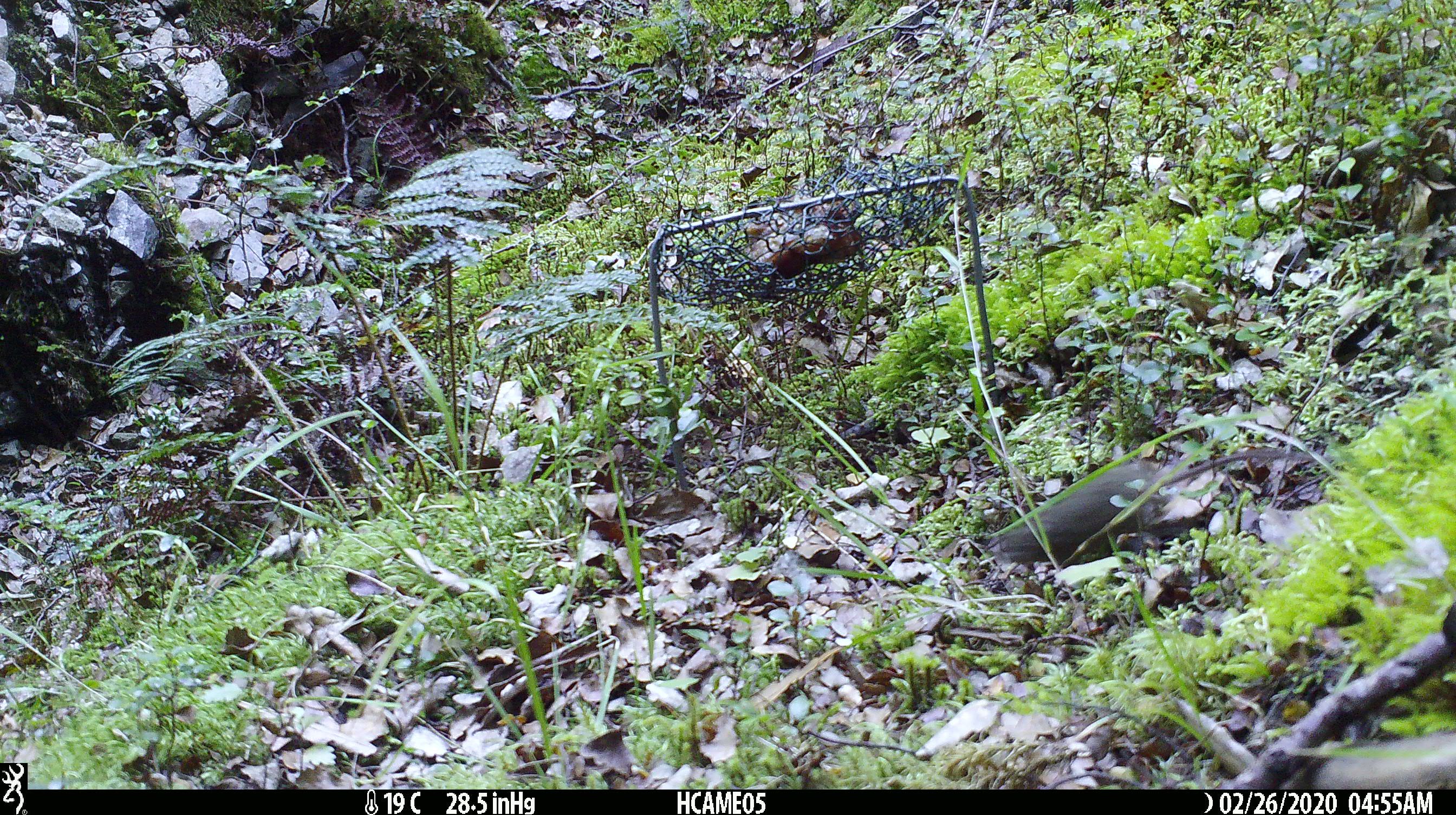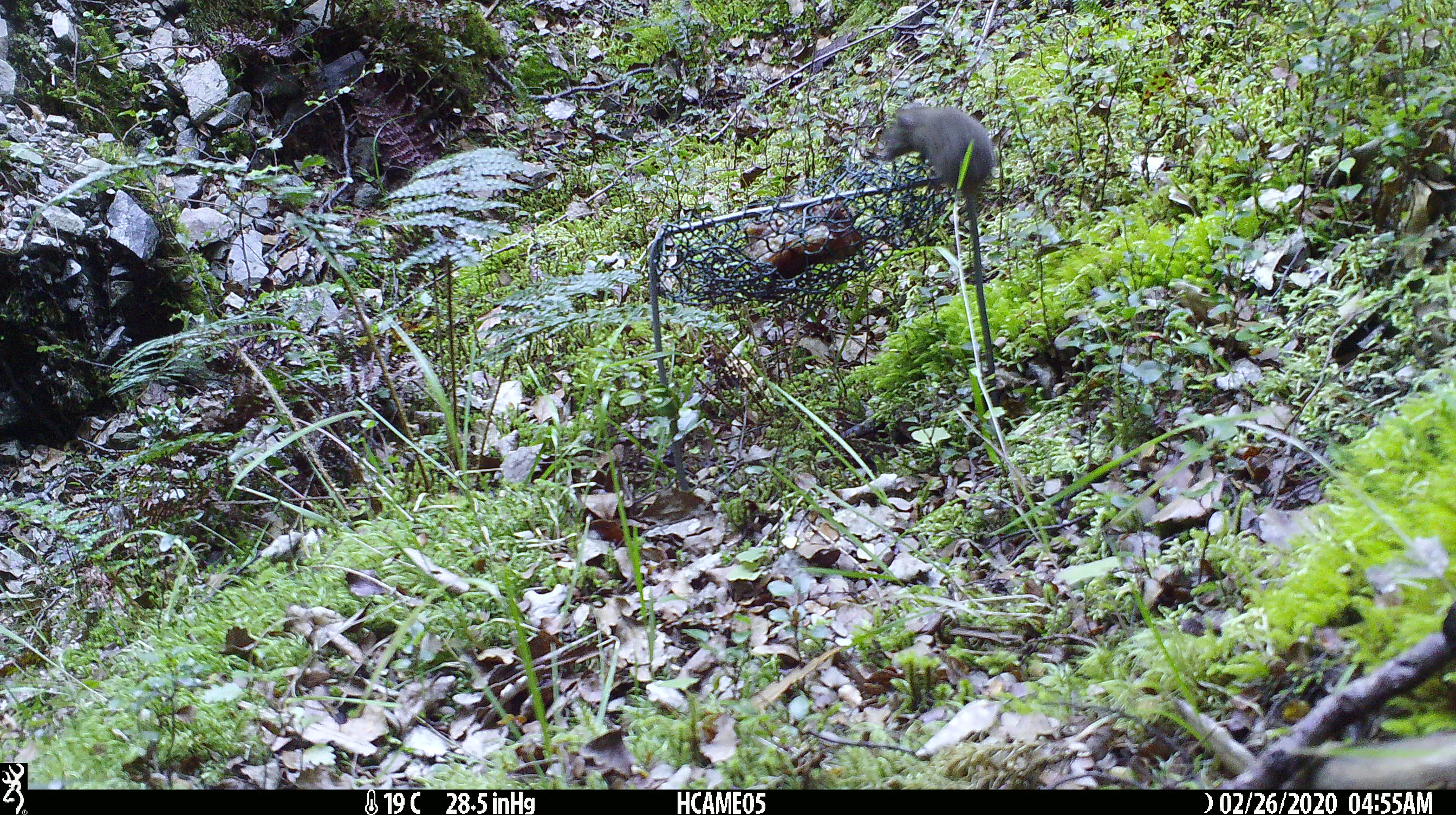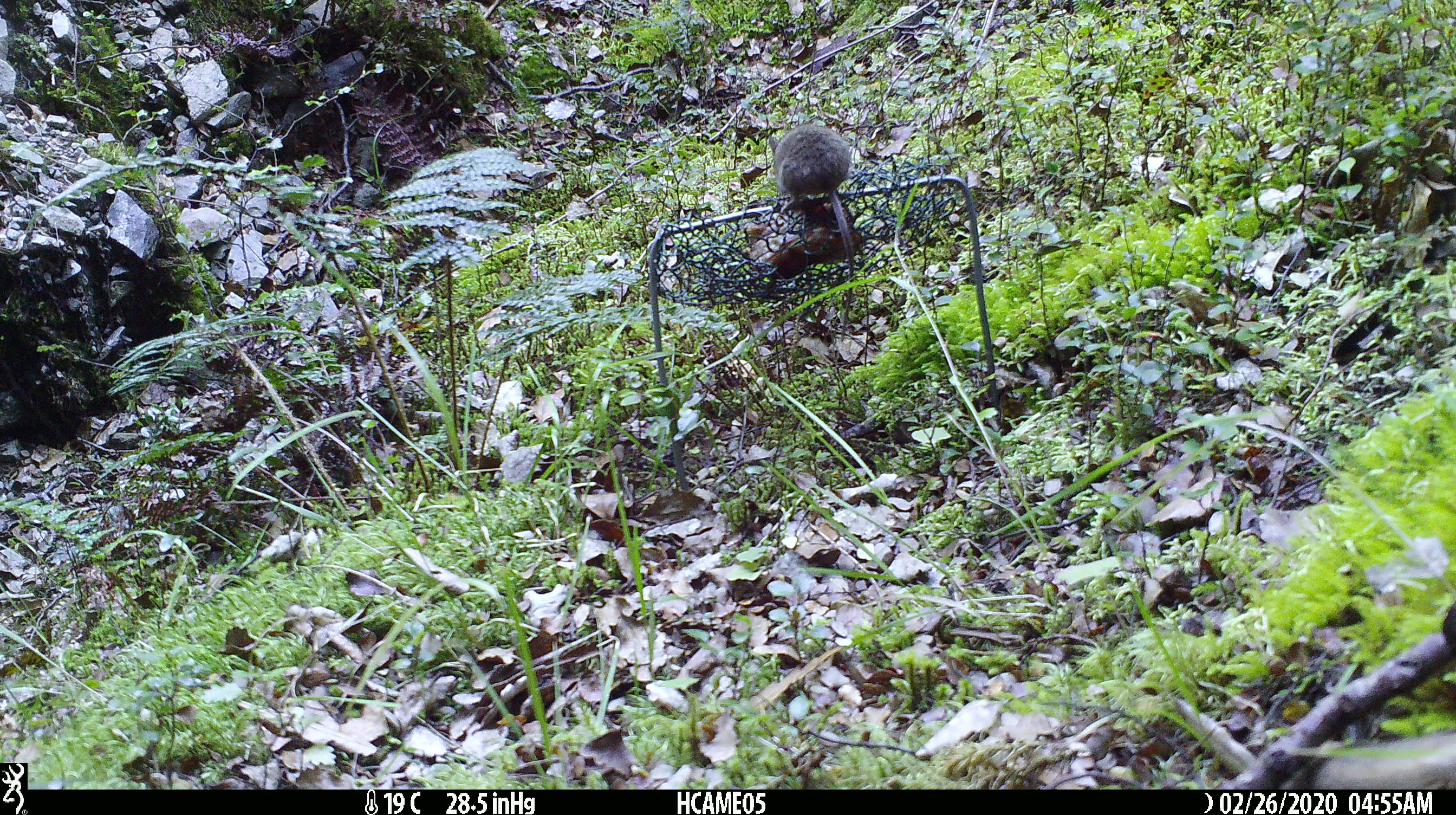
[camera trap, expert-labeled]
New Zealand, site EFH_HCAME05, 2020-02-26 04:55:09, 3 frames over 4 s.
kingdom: Animalia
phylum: Chordata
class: Mammalia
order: Rodentia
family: Muridae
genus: Mus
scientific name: Mus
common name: mouse